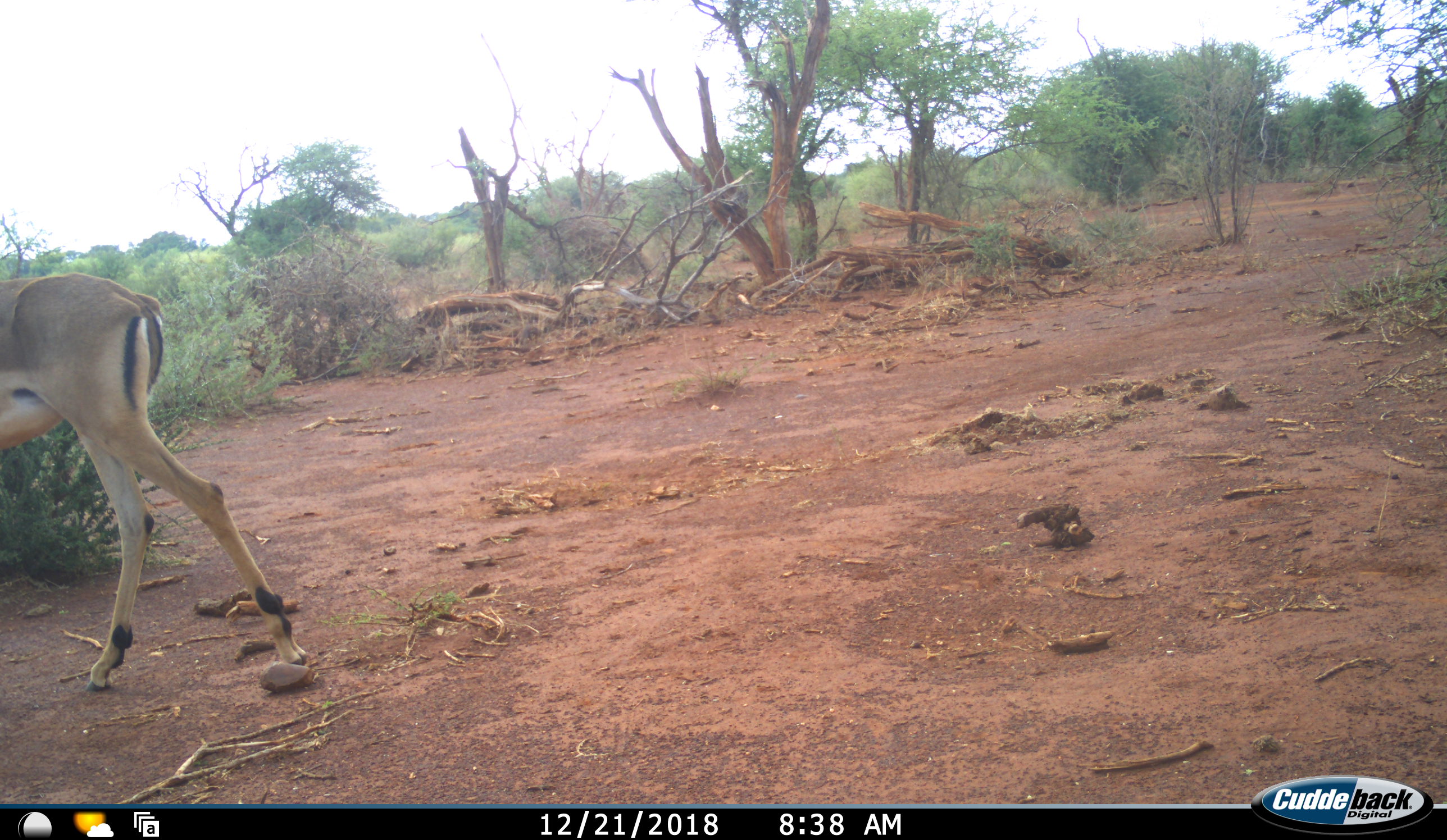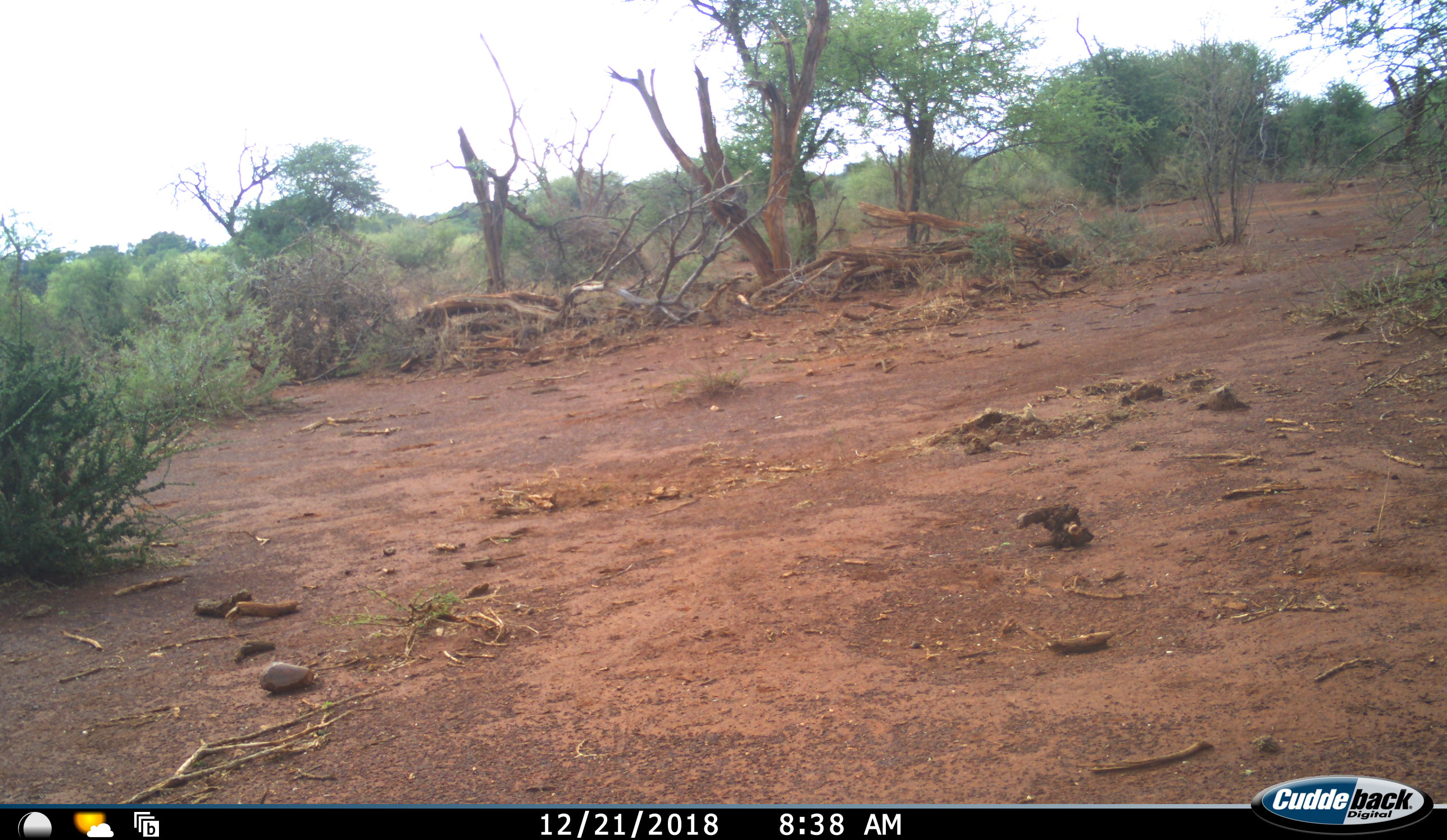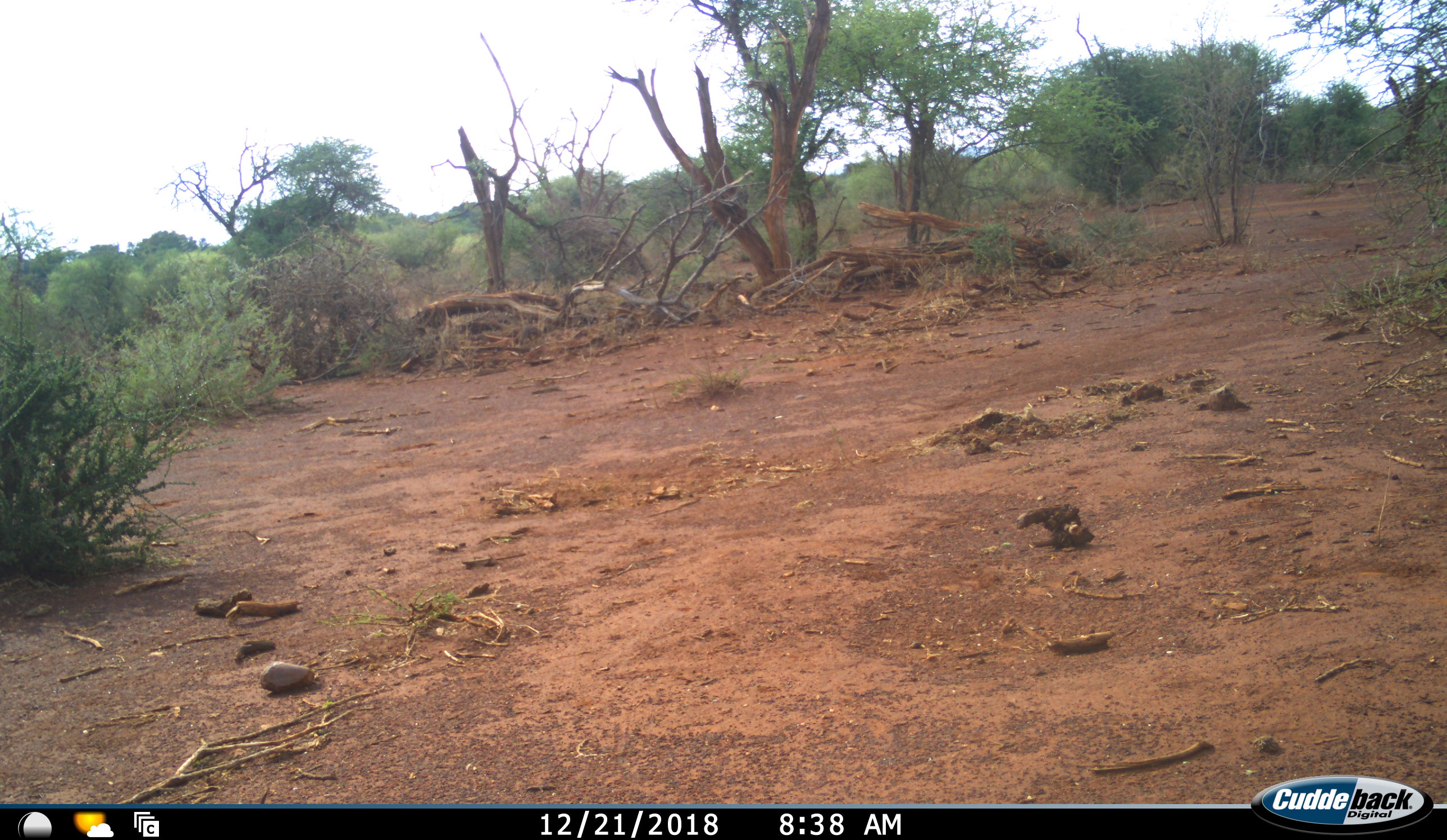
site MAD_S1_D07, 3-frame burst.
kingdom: Animalia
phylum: Chordata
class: Mammalia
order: Artiodactyla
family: Bovidae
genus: Aepyceros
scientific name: Aepyceros melampus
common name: impala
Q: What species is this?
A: Impala (Aepyceros melampus).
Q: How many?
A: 1.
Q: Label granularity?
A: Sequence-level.